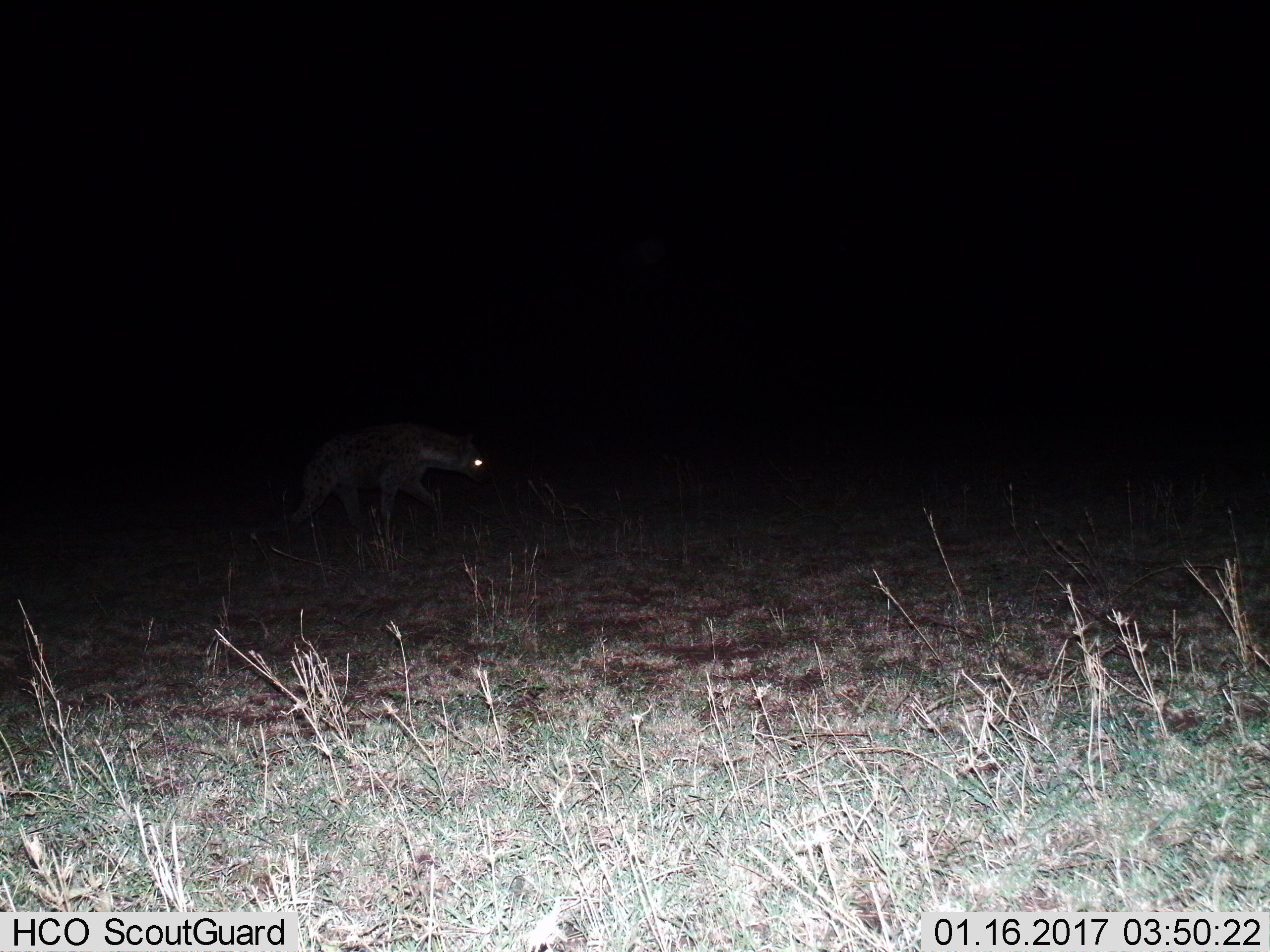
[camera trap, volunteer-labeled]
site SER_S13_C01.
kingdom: Animalia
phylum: Chordata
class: Mammalia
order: Carnivora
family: Hyaenidae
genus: Crocuta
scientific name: Crocuta crocuta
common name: spotted hyena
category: hyenaspotted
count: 1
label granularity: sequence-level